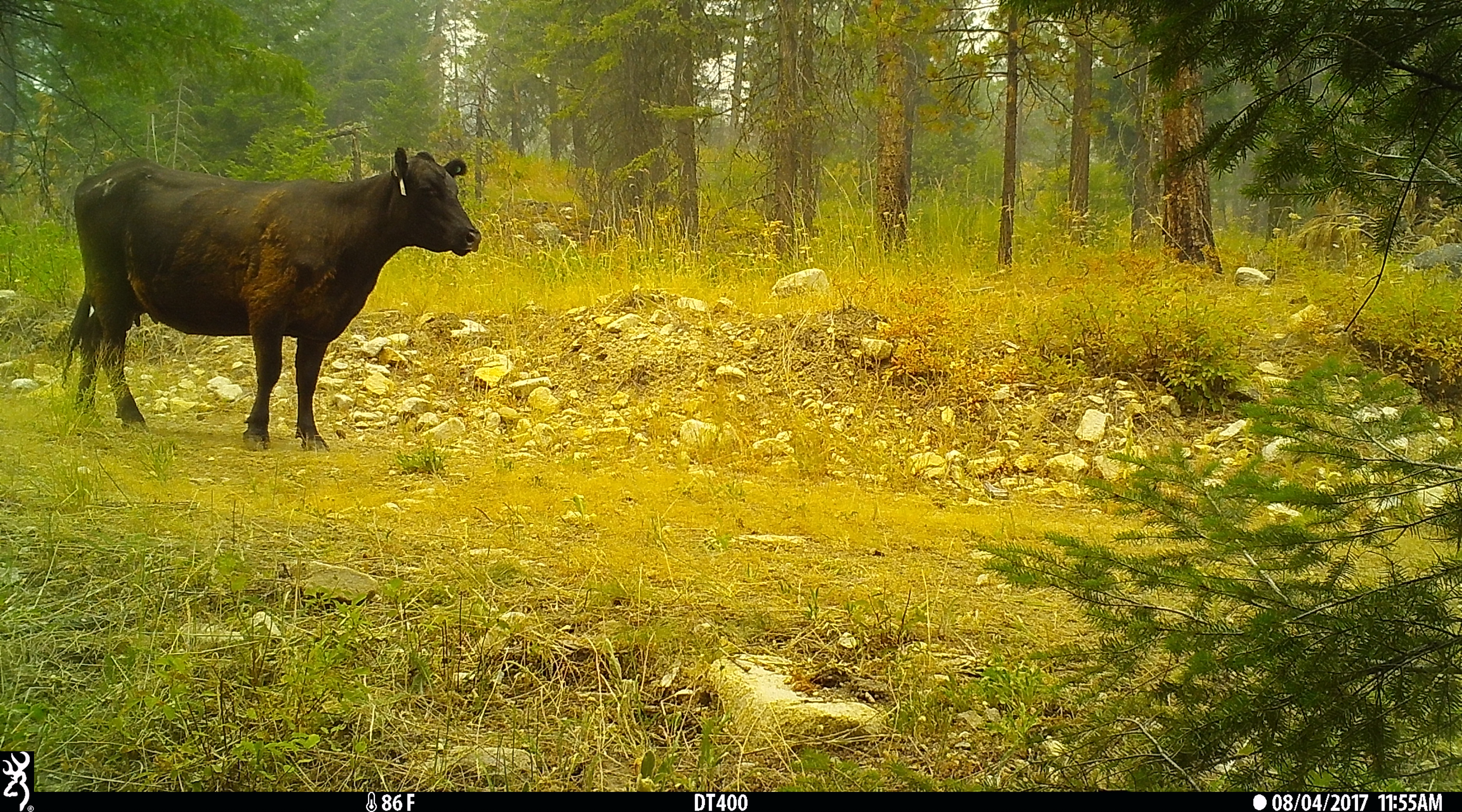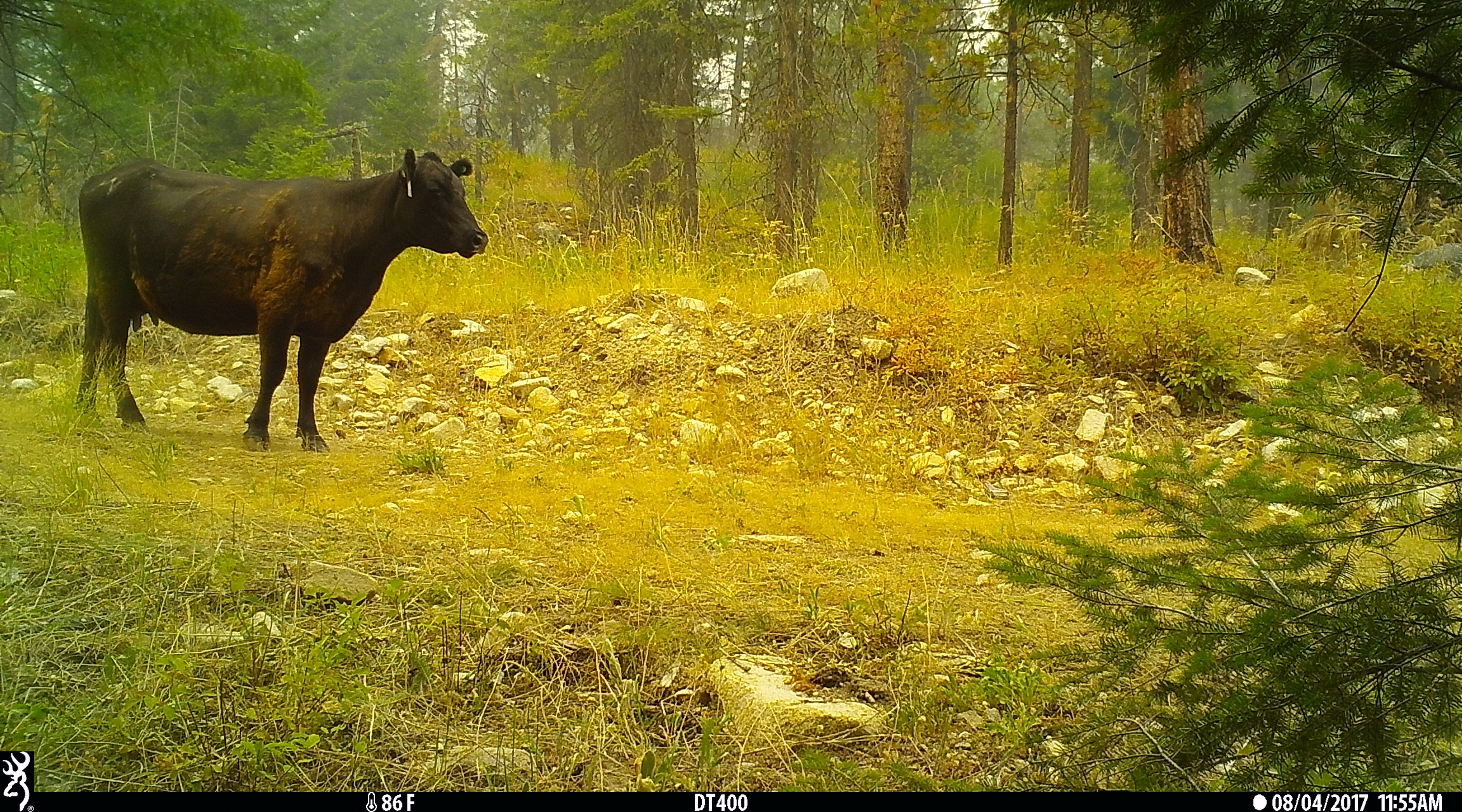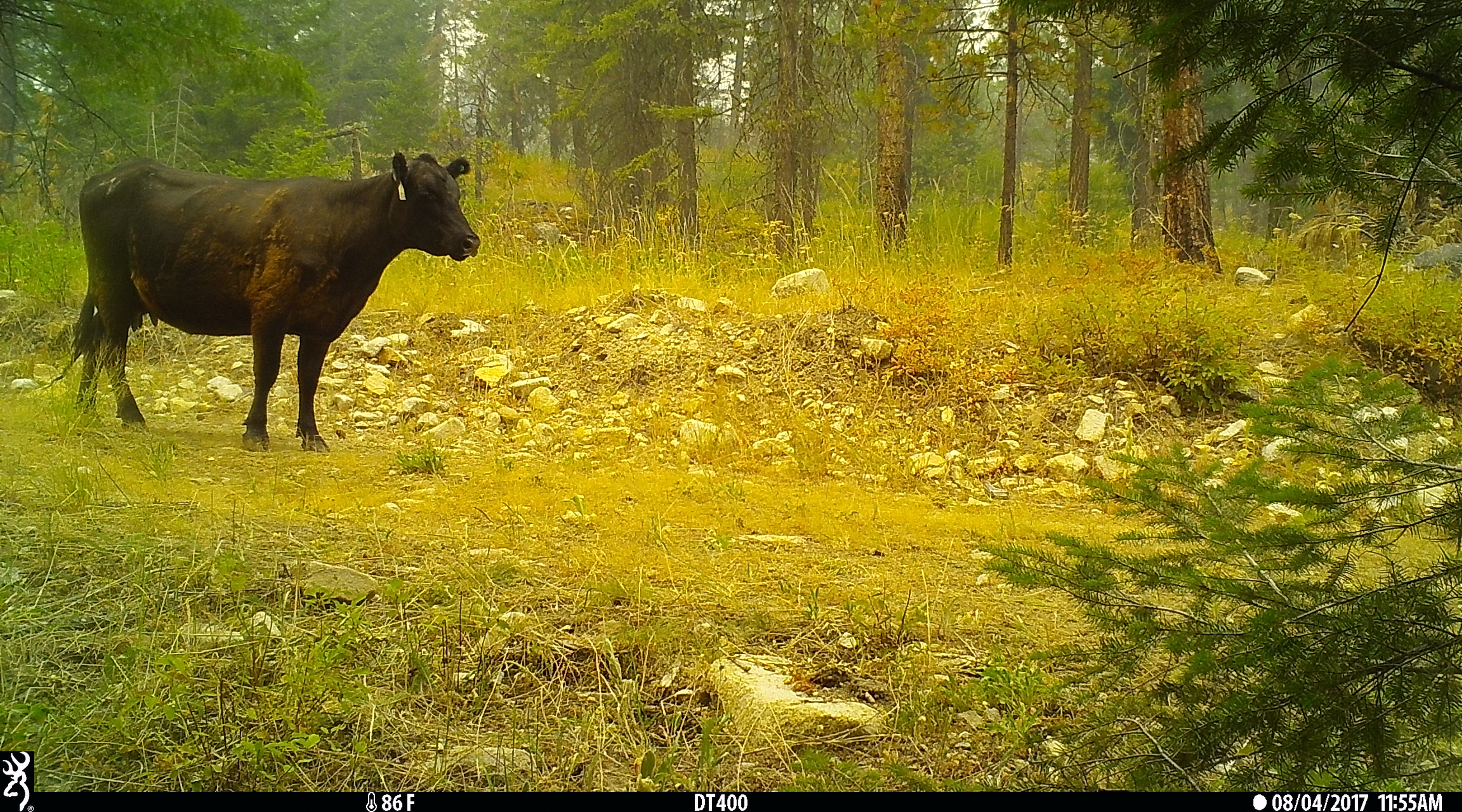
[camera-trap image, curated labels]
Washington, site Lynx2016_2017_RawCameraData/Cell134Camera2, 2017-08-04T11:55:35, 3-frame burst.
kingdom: Animalia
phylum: Chordata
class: Mammalia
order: Artiodactyla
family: Bovidae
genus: Bos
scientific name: Bos taurus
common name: domestic cattle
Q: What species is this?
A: Domestic cattle (Bos taurus).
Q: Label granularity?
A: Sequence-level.